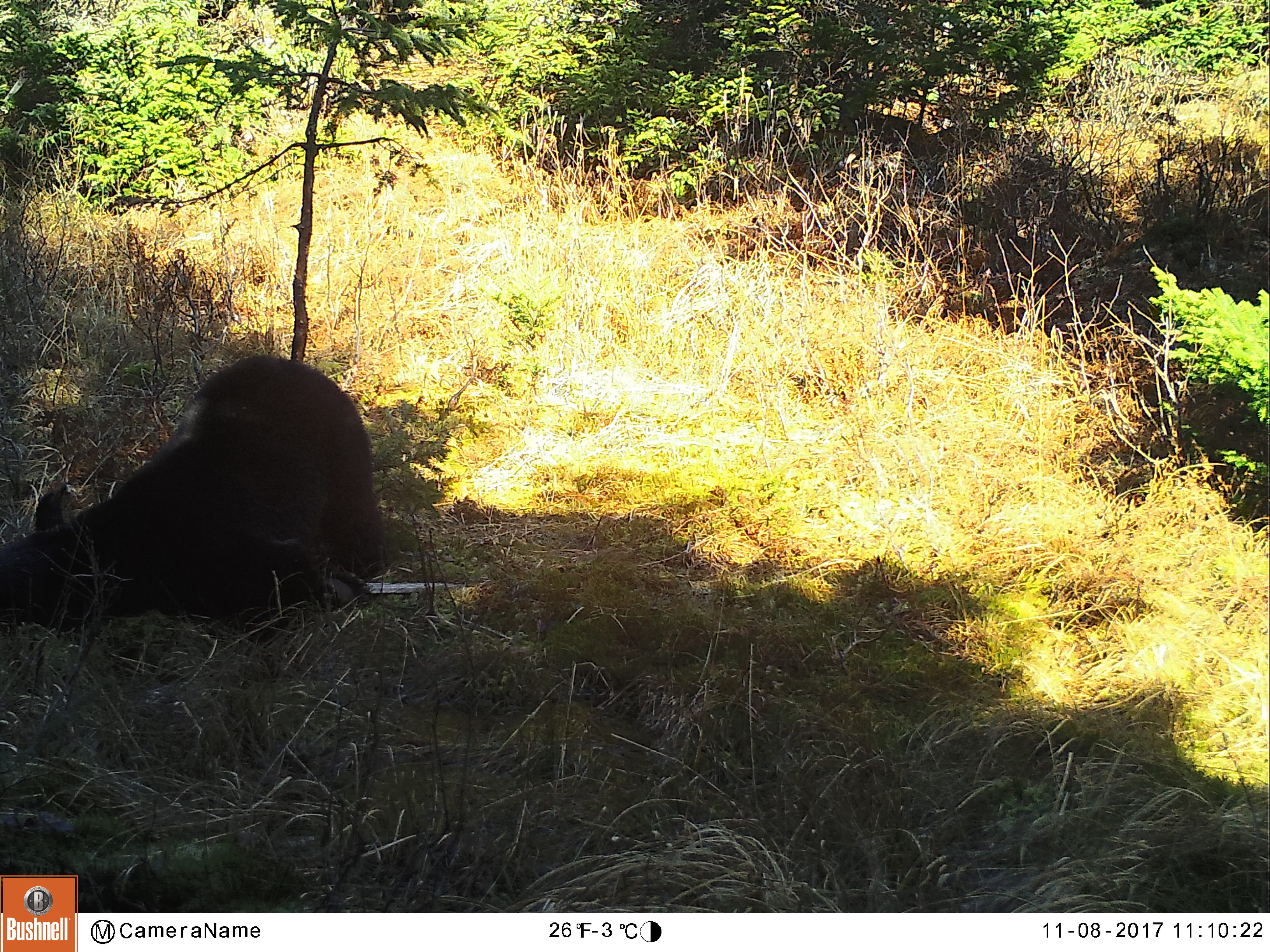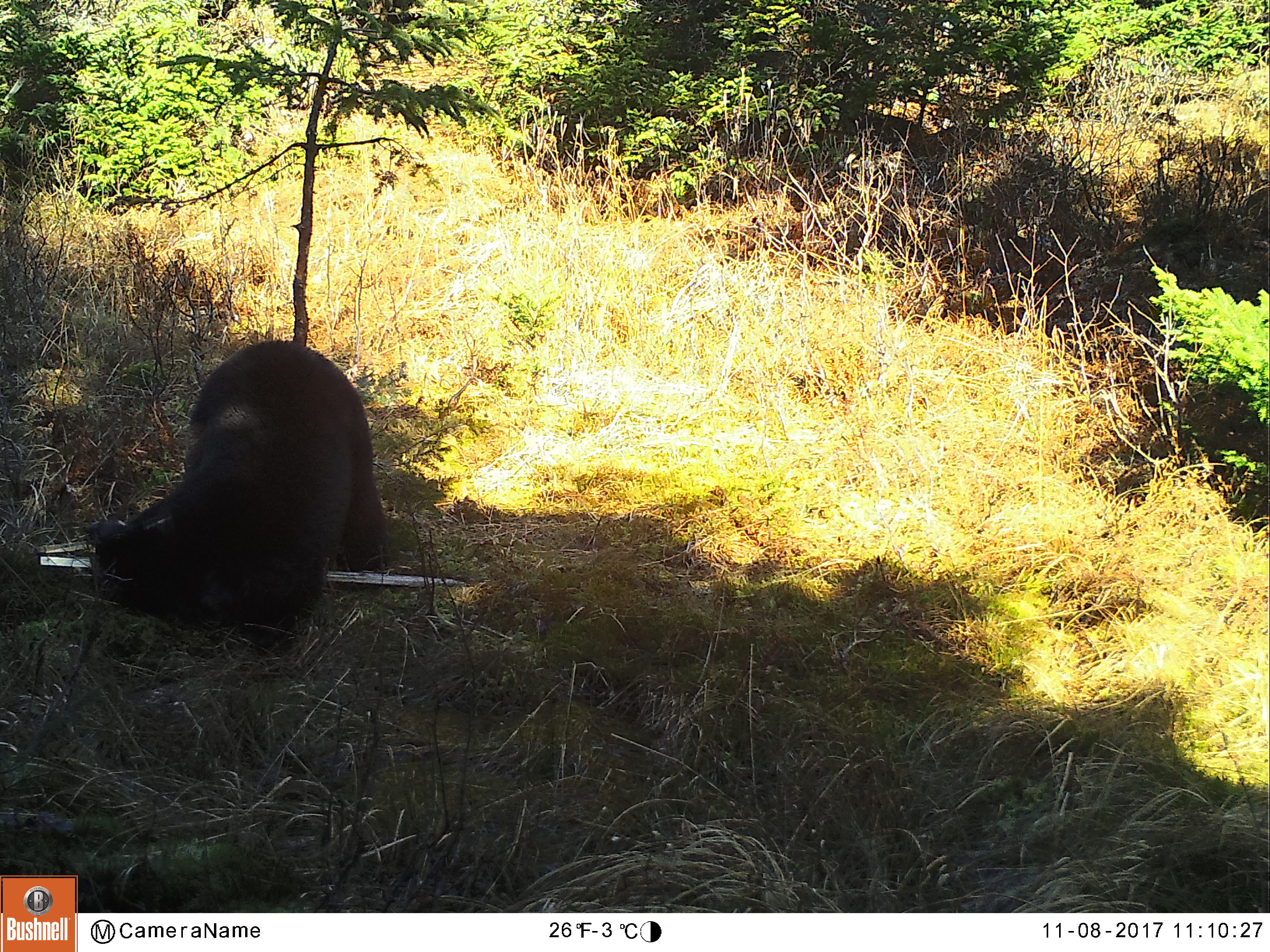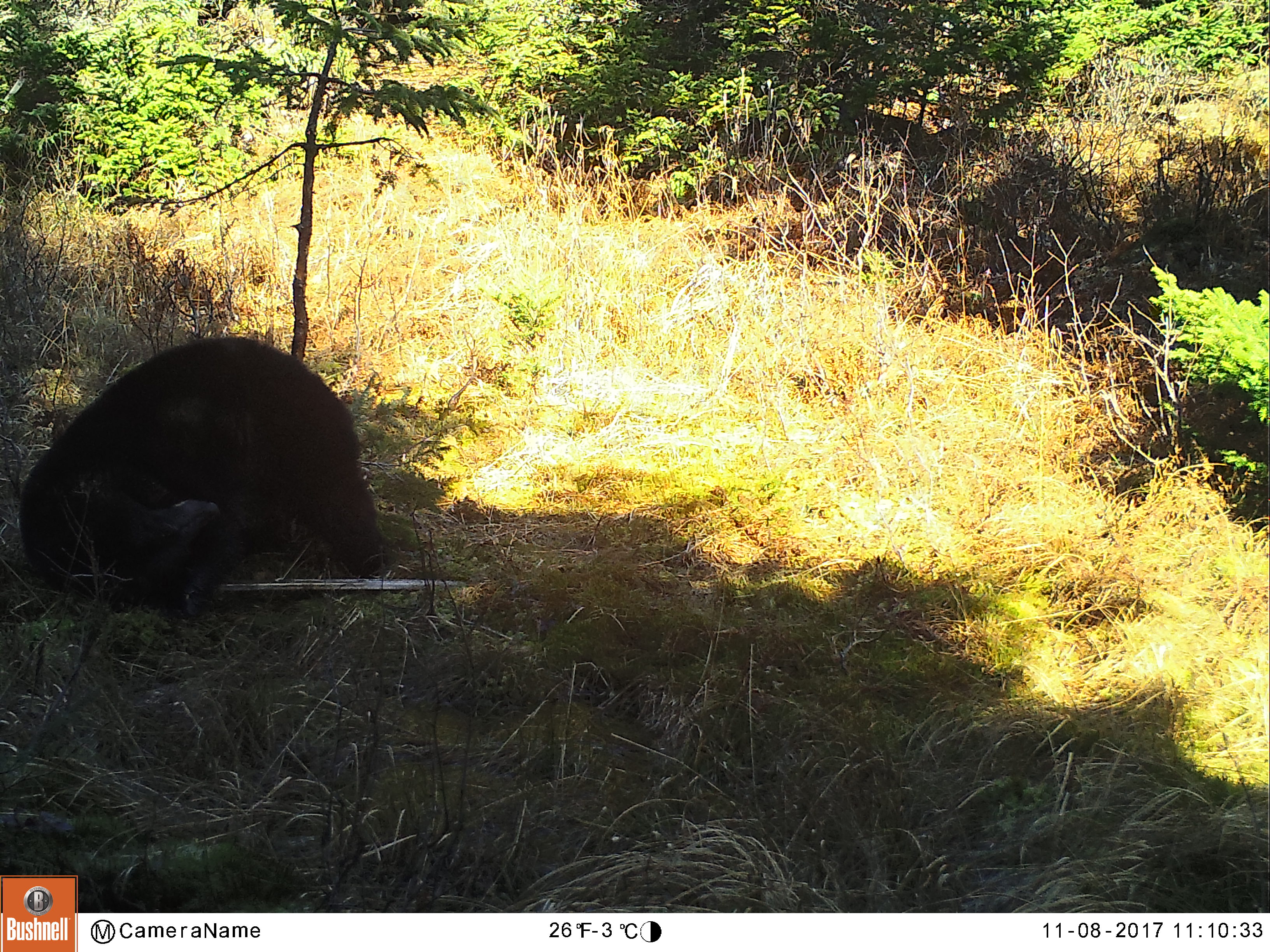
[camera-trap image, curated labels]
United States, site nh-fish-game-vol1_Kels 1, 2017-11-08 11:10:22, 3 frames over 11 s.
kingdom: Animalia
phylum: Chordata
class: Mammalia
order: Carnivora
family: Ursidae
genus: Ursus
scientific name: Ursus americanus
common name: black bear